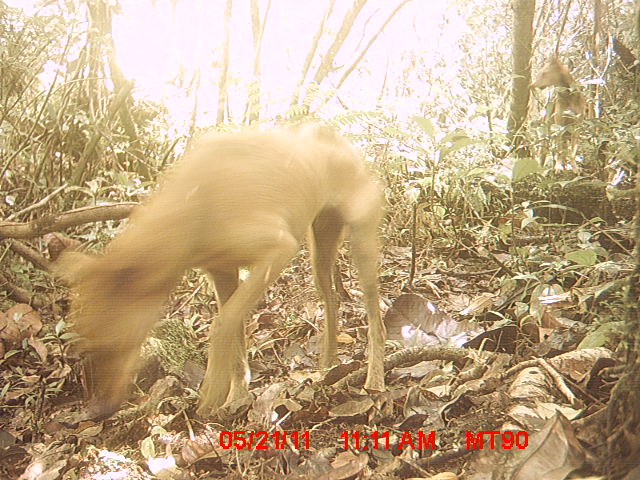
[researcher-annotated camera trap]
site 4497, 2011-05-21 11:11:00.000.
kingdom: Animalia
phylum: Chordata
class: Mammalia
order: Carnivora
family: Canidae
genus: Canis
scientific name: Canis familiaris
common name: domestic dog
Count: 2.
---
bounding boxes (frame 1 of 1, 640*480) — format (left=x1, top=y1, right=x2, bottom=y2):
canis familiaris: (left=48, top=123, right=387, bottom=424)